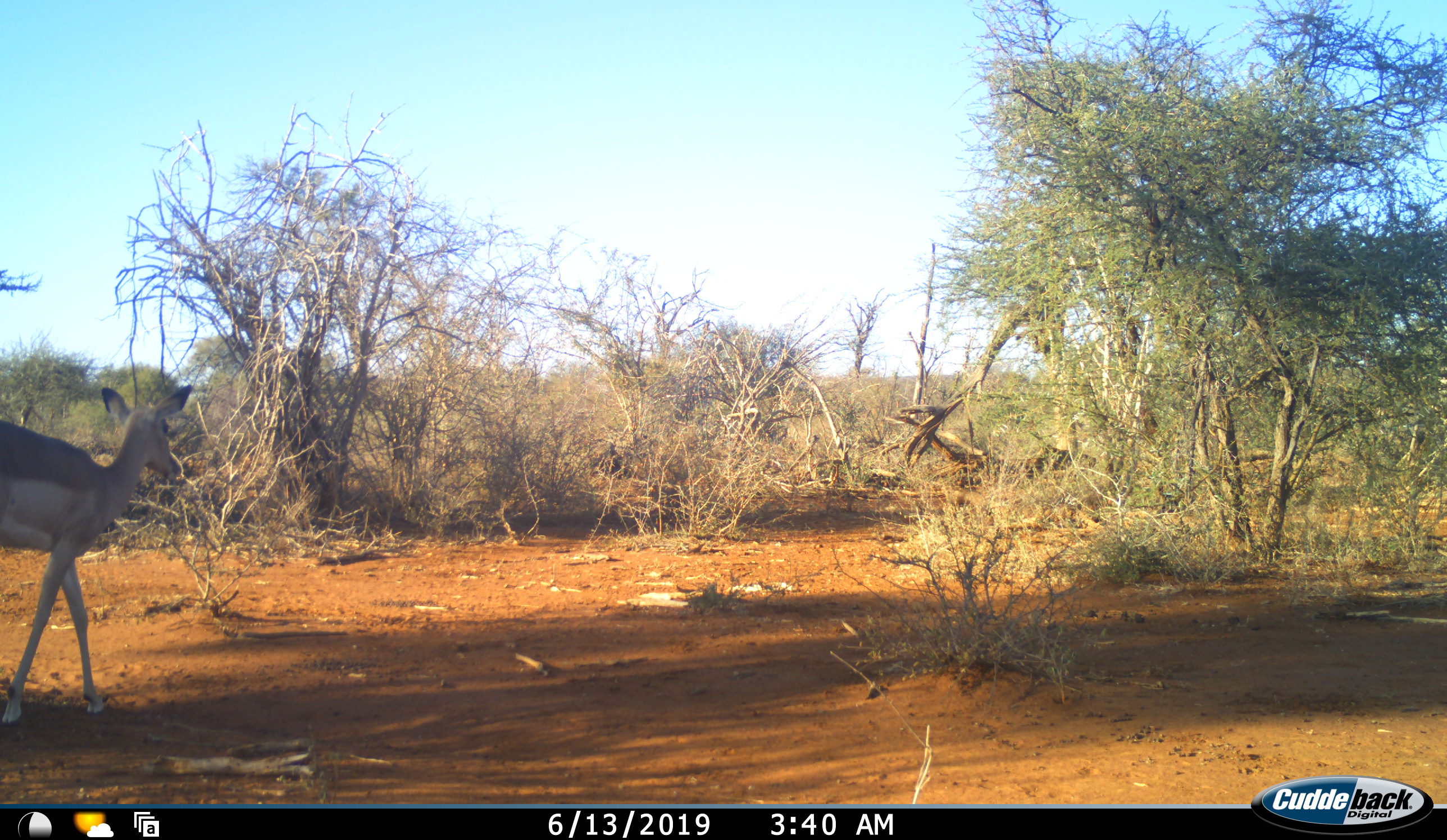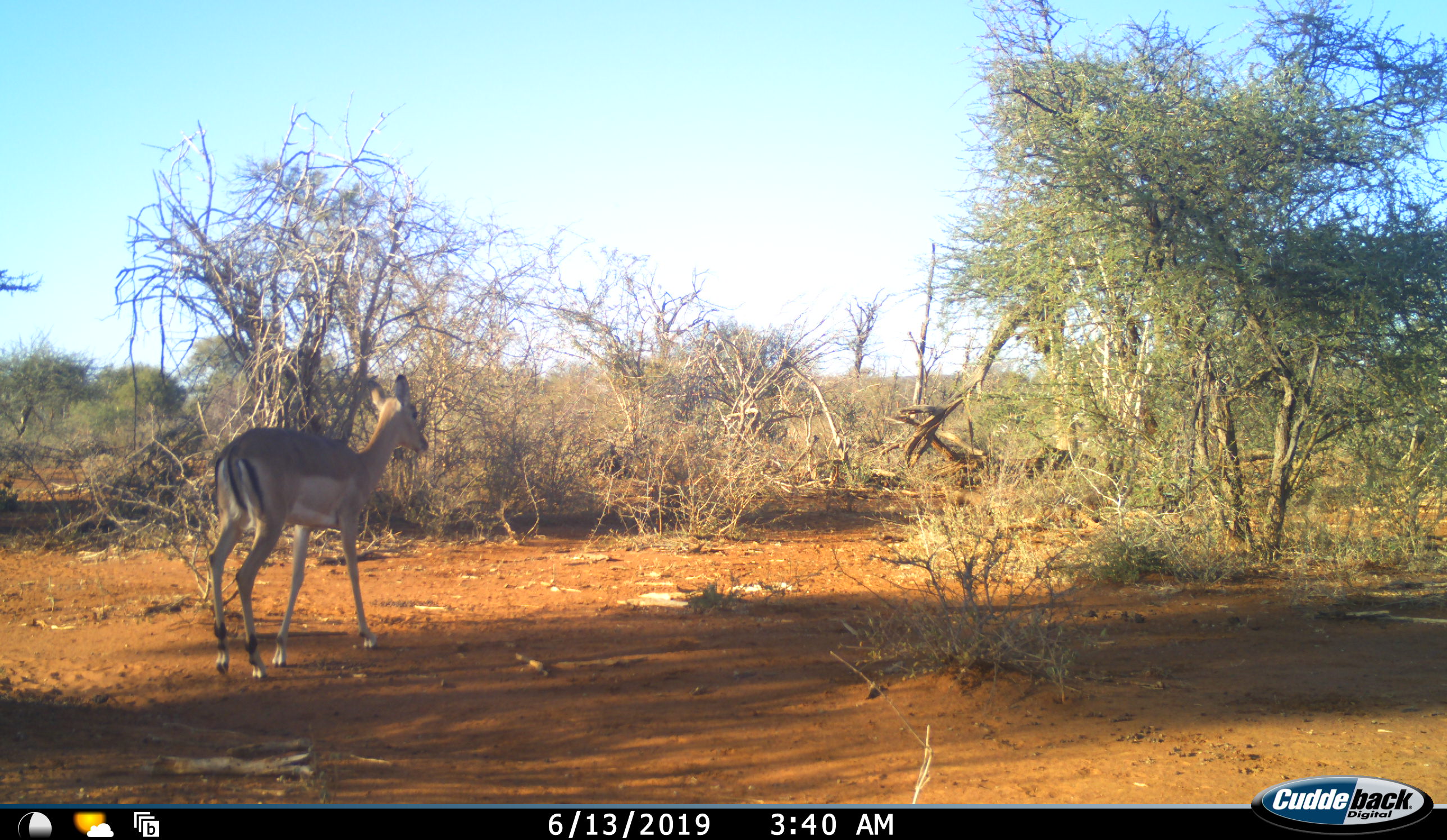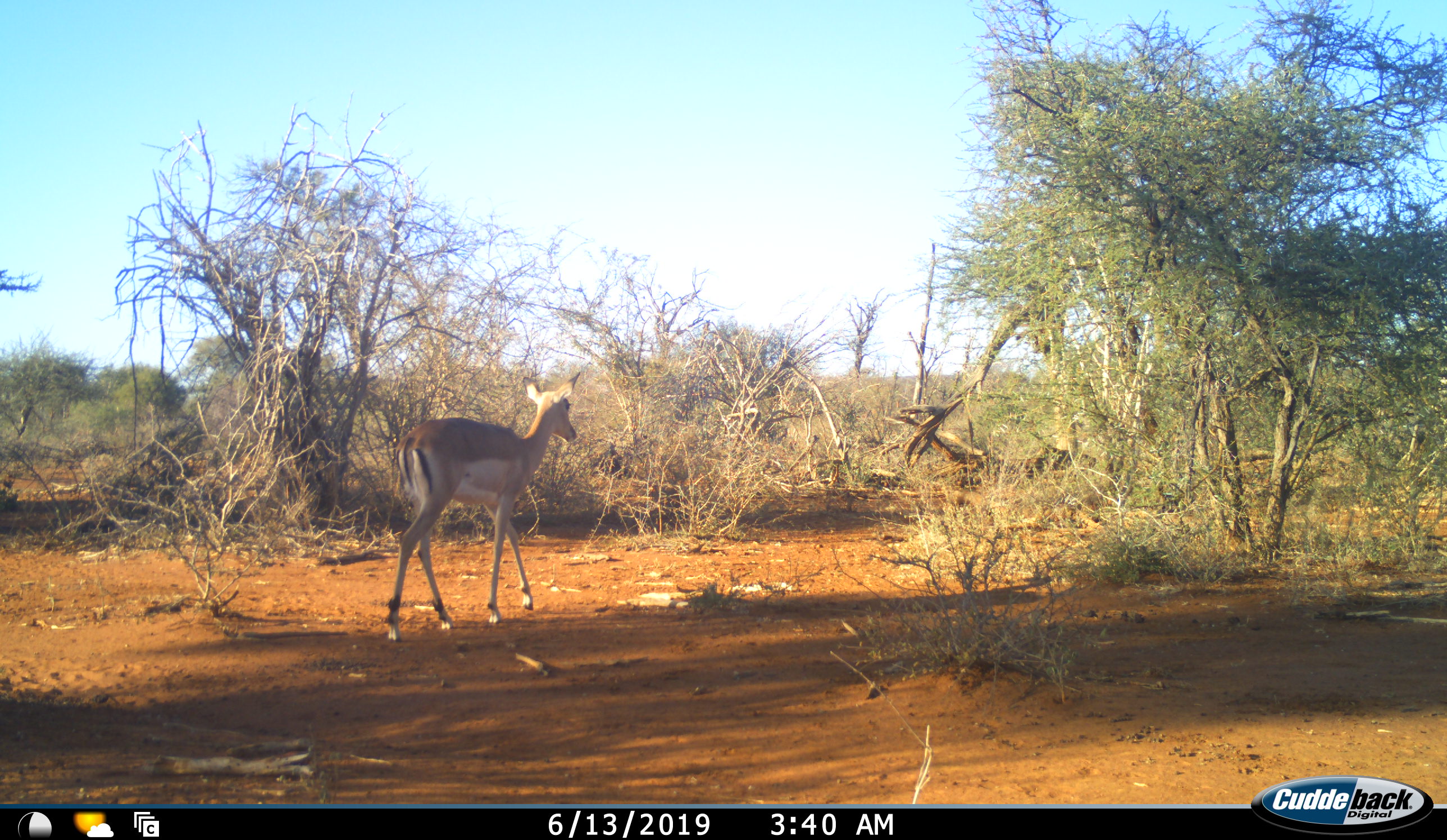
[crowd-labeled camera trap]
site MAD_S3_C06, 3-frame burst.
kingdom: Animalia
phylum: Chordata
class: Mammalia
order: Artiodactyla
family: Bovidae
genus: Aepyceros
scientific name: Aepyceros melampus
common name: impala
Impala (Aepyceros melampus), count 1. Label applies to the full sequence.